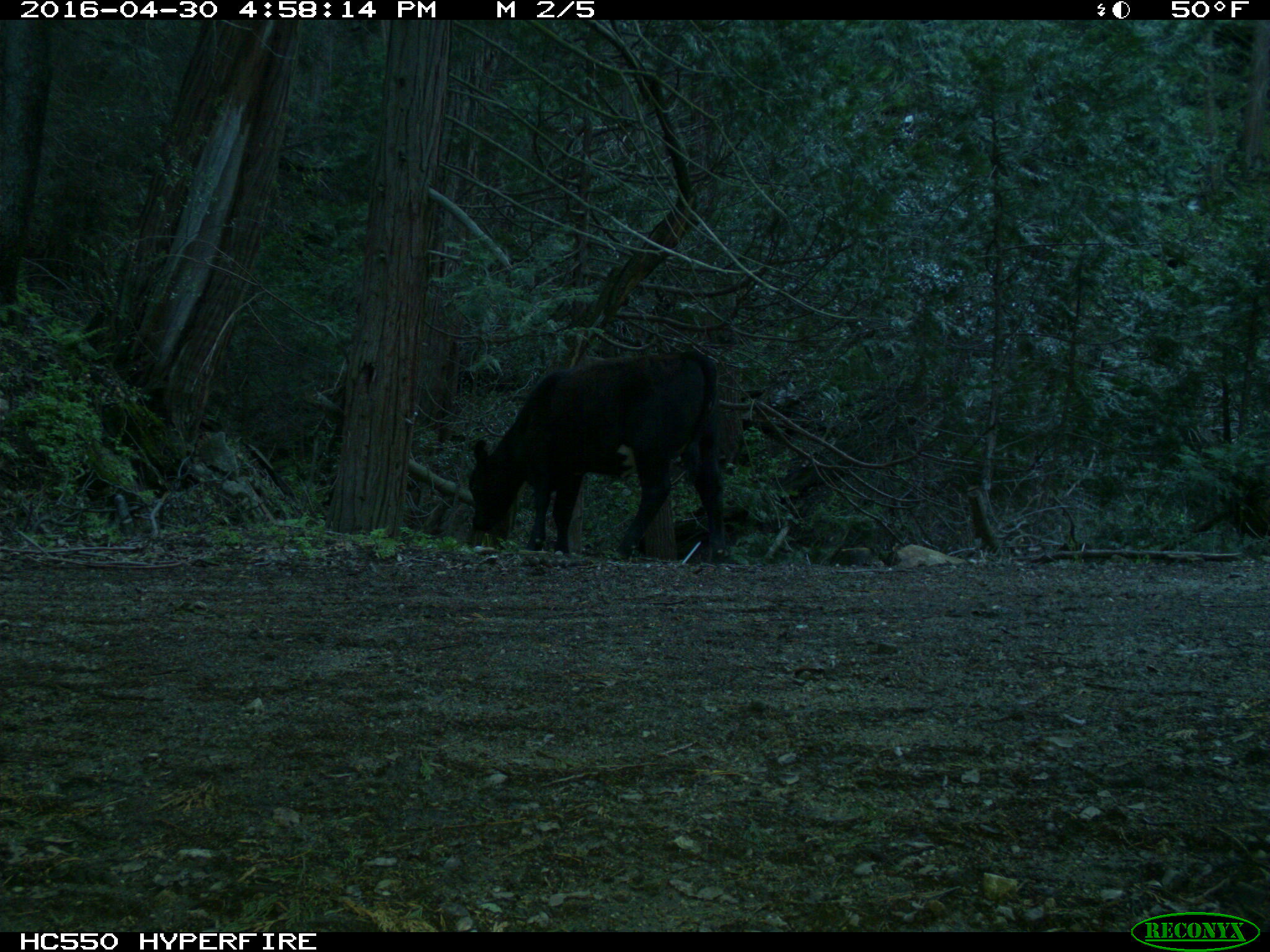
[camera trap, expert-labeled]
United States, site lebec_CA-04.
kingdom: Animalia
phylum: Chordata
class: Mammalia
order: Artiodactyla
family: Bovidae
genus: Bos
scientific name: Bos taurus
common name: domestic cow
Bos taurus (domestic cow).